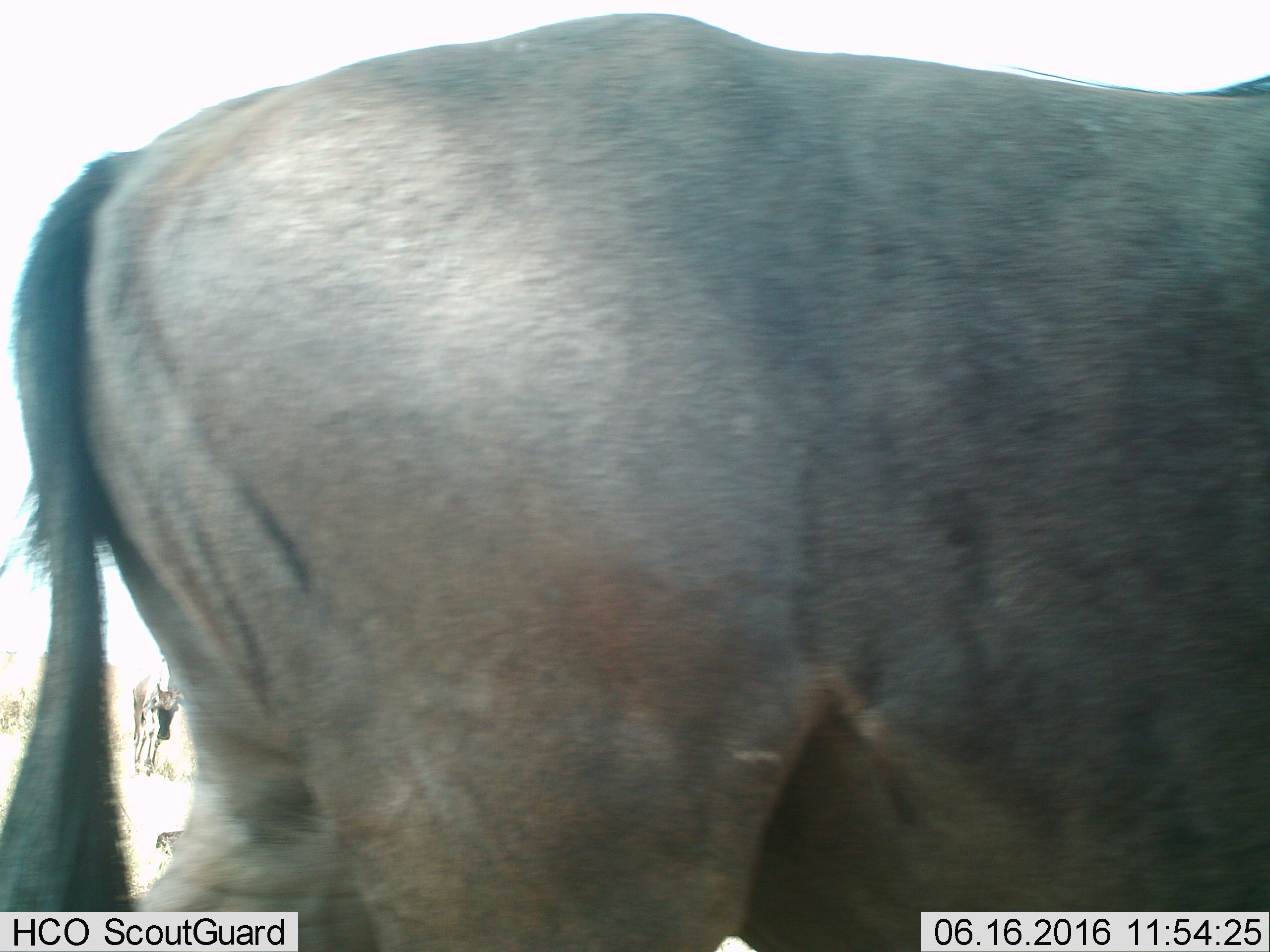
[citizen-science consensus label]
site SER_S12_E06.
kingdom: Animalia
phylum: Chordata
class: Mammalia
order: Artiodactyla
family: Bovidae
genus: Connochaetes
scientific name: Connochaetes taurinus taurinus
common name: blue wildebeest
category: wildebeestblue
Wildebeestblue (blue wildebeest) (Connochaetes taurinus taurinus), count 1. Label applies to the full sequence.